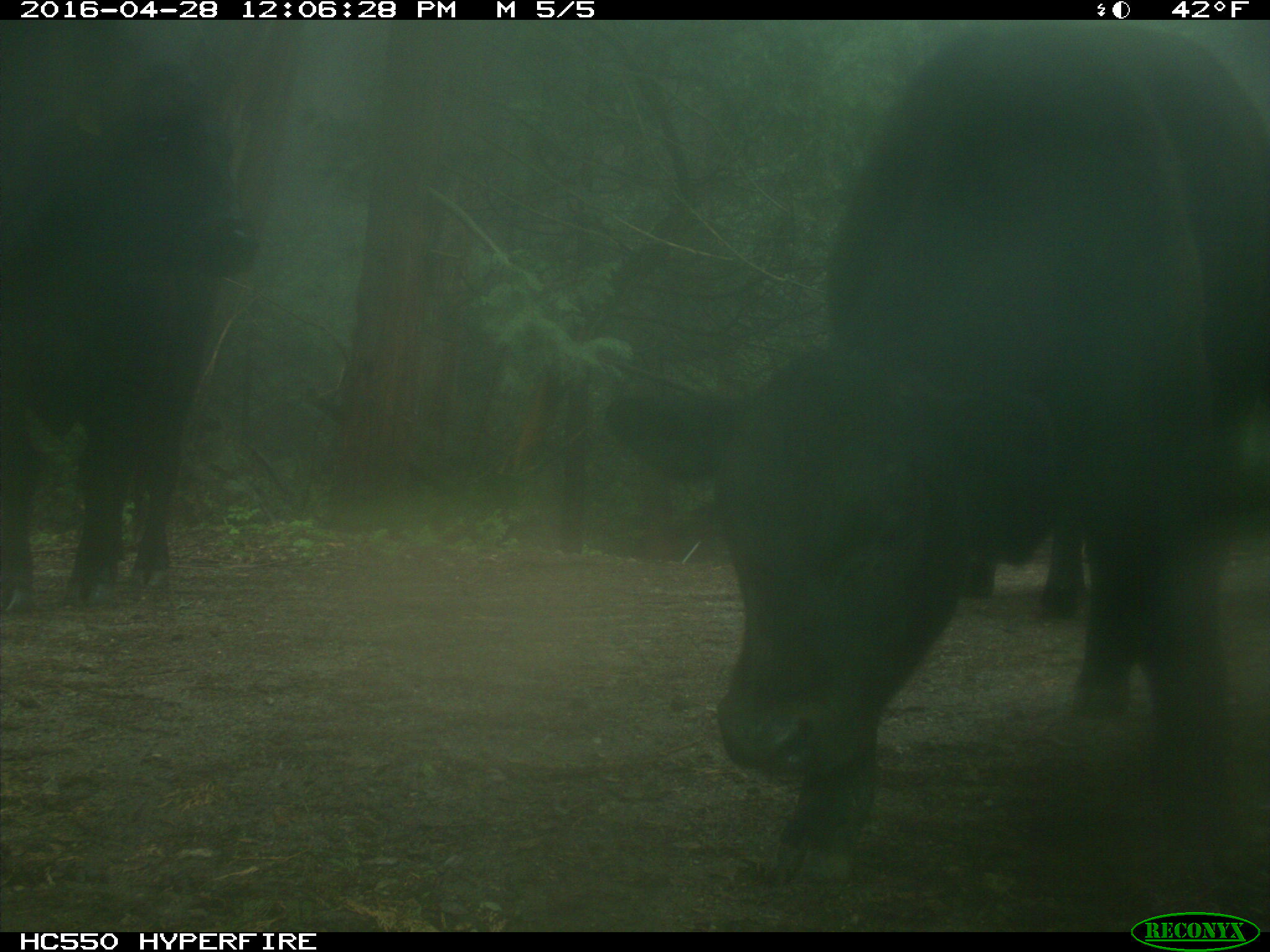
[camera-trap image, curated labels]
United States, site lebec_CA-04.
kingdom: Animalia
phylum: Chordata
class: Mammalia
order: Artiodactyla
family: Bovidae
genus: Bos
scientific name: Bos taurus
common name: domestic cow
Bos taurus (domestic cow).